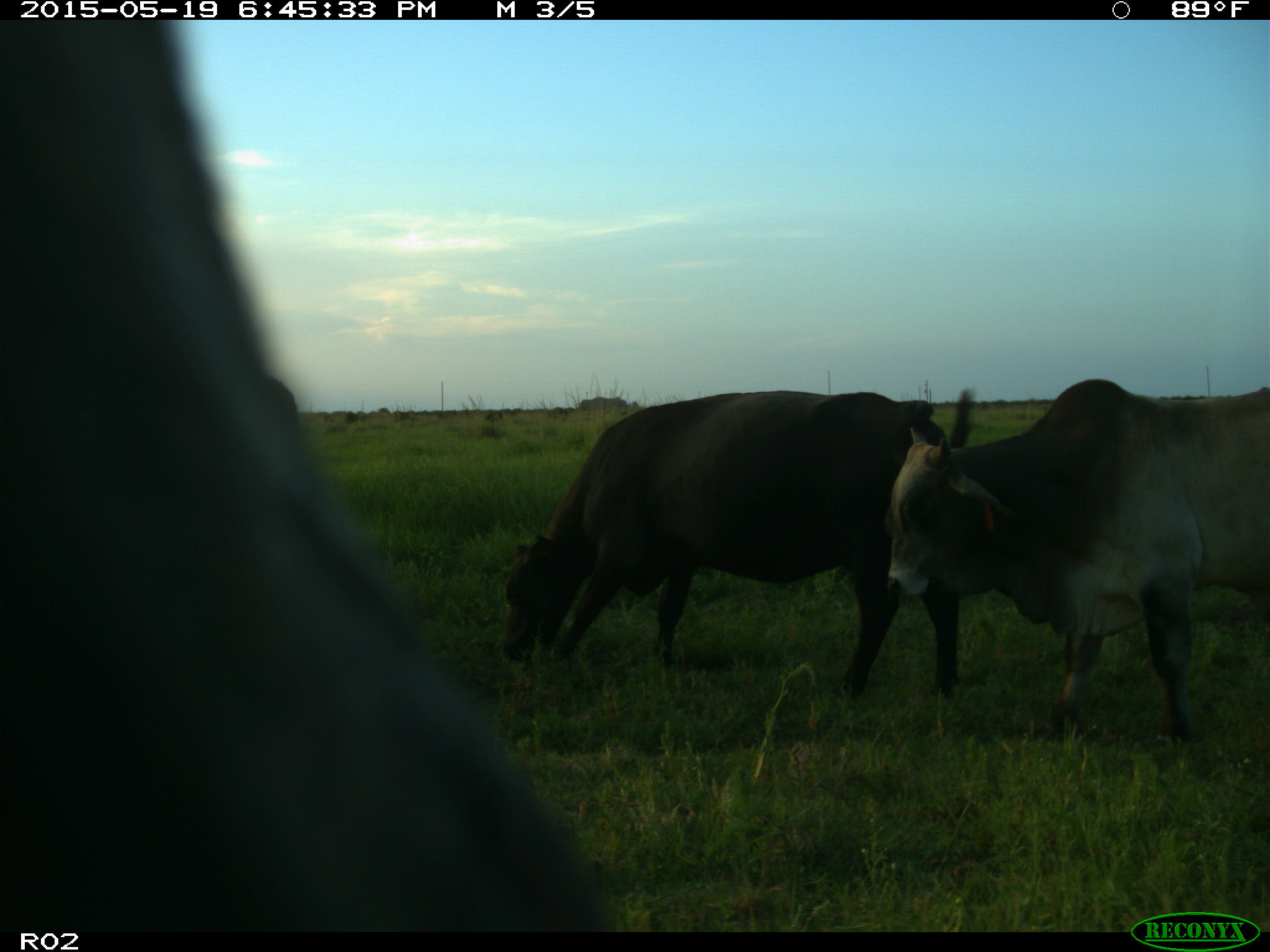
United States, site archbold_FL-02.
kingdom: Animalia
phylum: Chordata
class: Mammalia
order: Artiodactyla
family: Bovidae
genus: Bos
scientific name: Bos taurus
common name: domestic cow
Bos taurus (domestic cow).